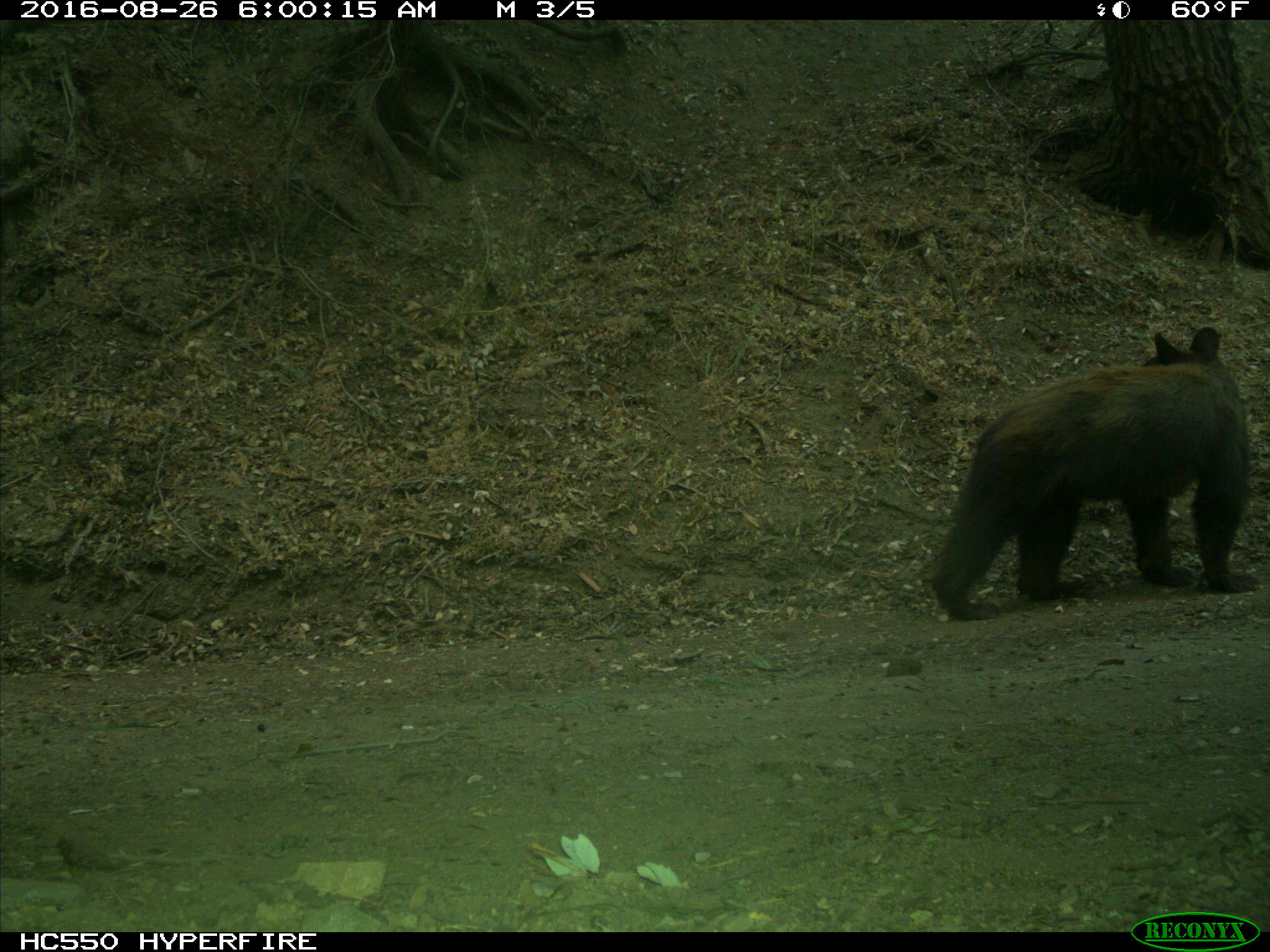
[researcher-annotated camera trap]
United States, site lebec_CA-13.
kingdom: Animalia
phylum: Chordata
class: Mammalia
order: Carnivora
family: Ursidae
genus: Ursus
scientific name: Ursus americanus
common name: american black bear